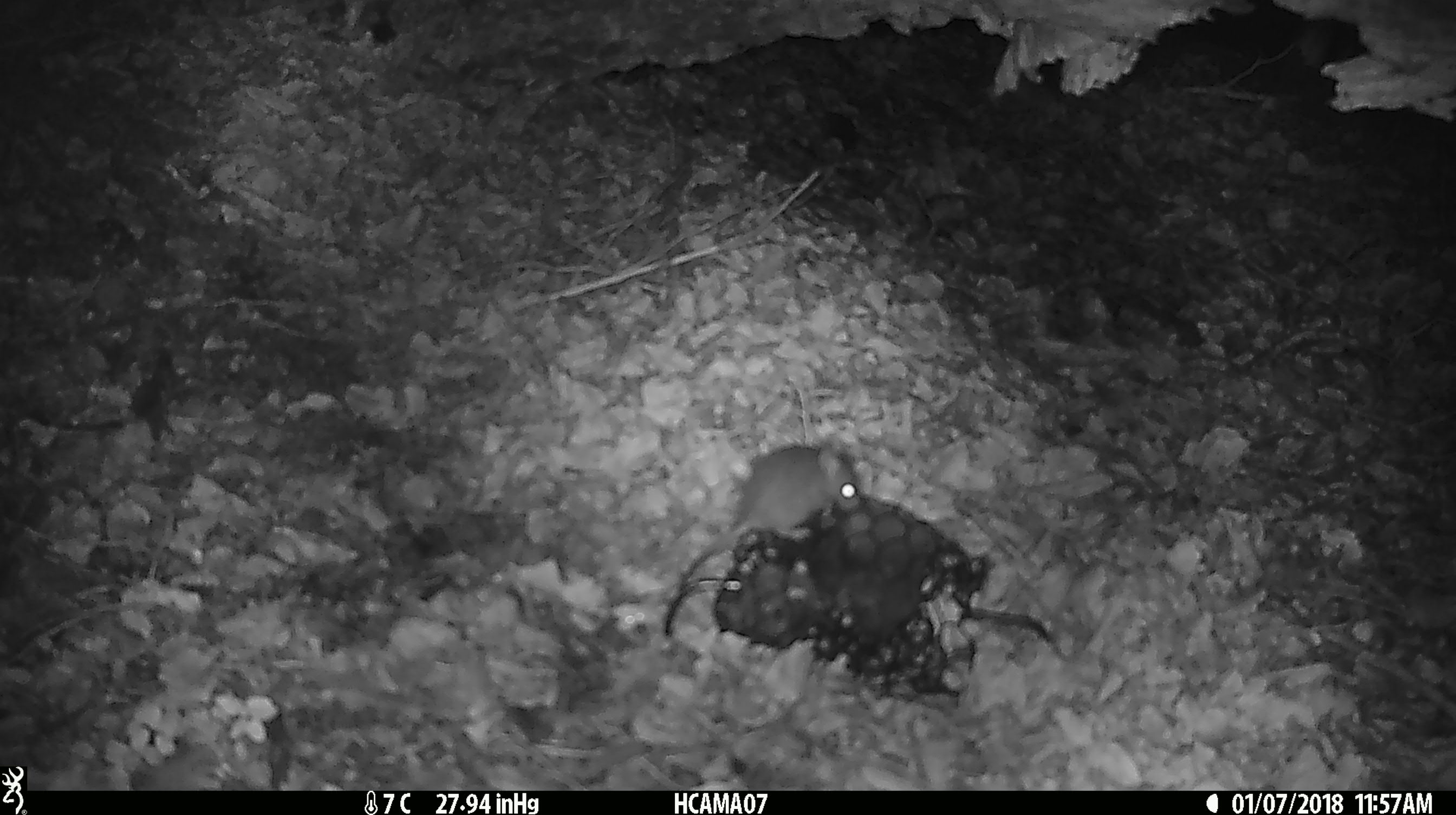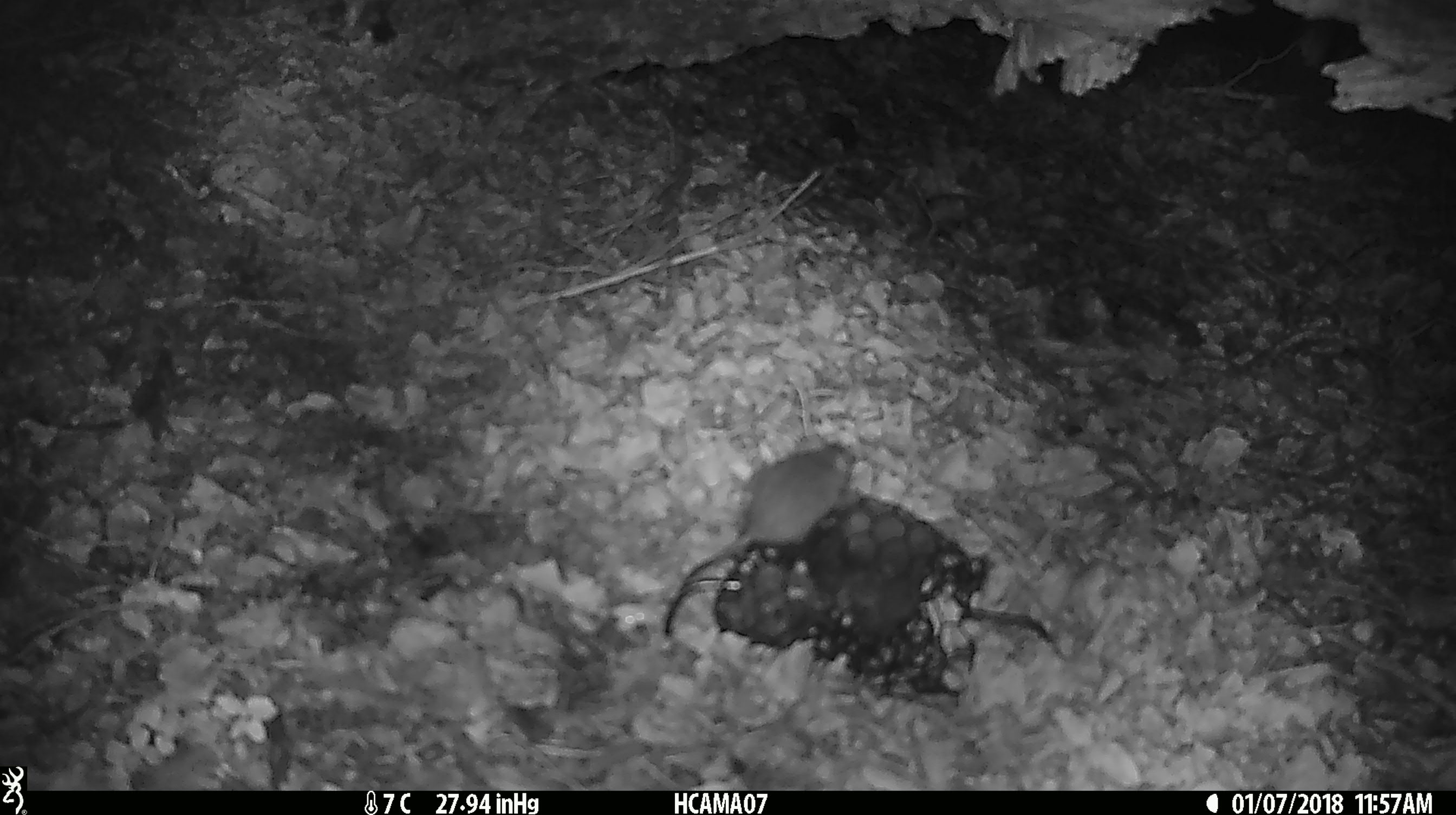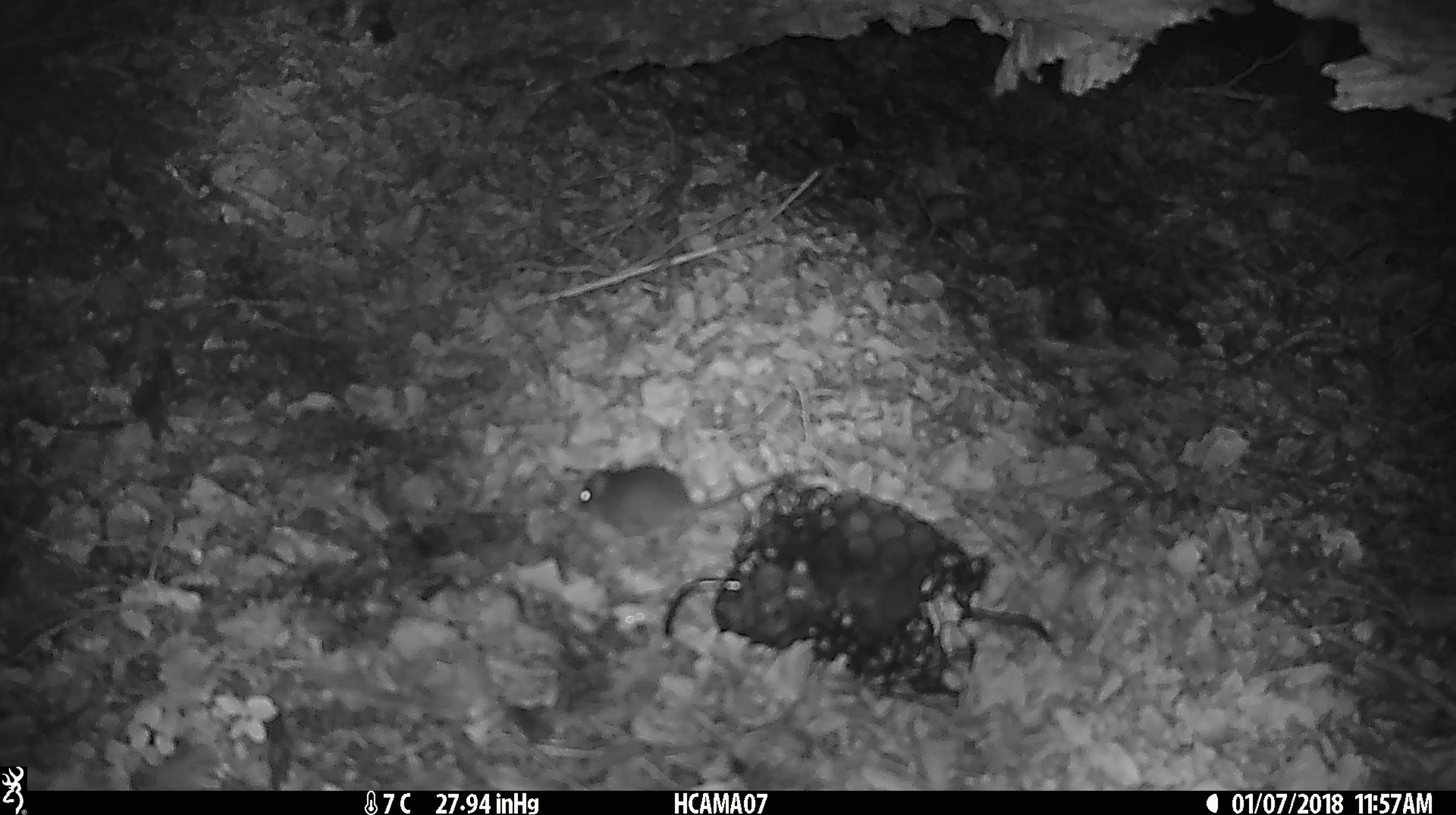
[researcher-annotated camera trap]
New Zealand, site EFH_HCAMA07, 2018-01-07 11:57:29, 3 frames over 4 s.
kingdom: Animalia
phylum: Chordata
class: Mammalia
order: Rodentia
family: Muridae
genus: Mus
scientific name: Mus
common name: mouse